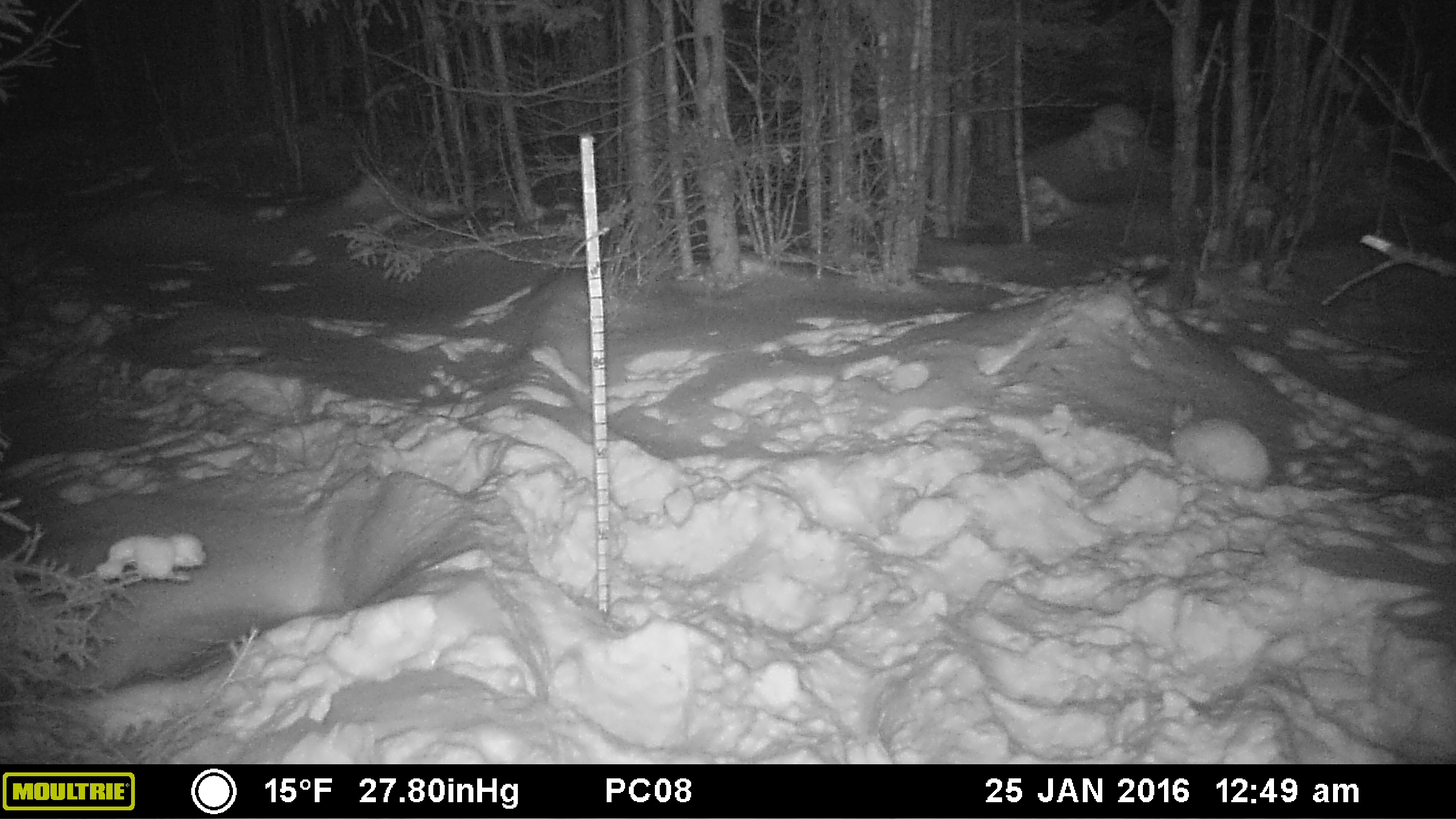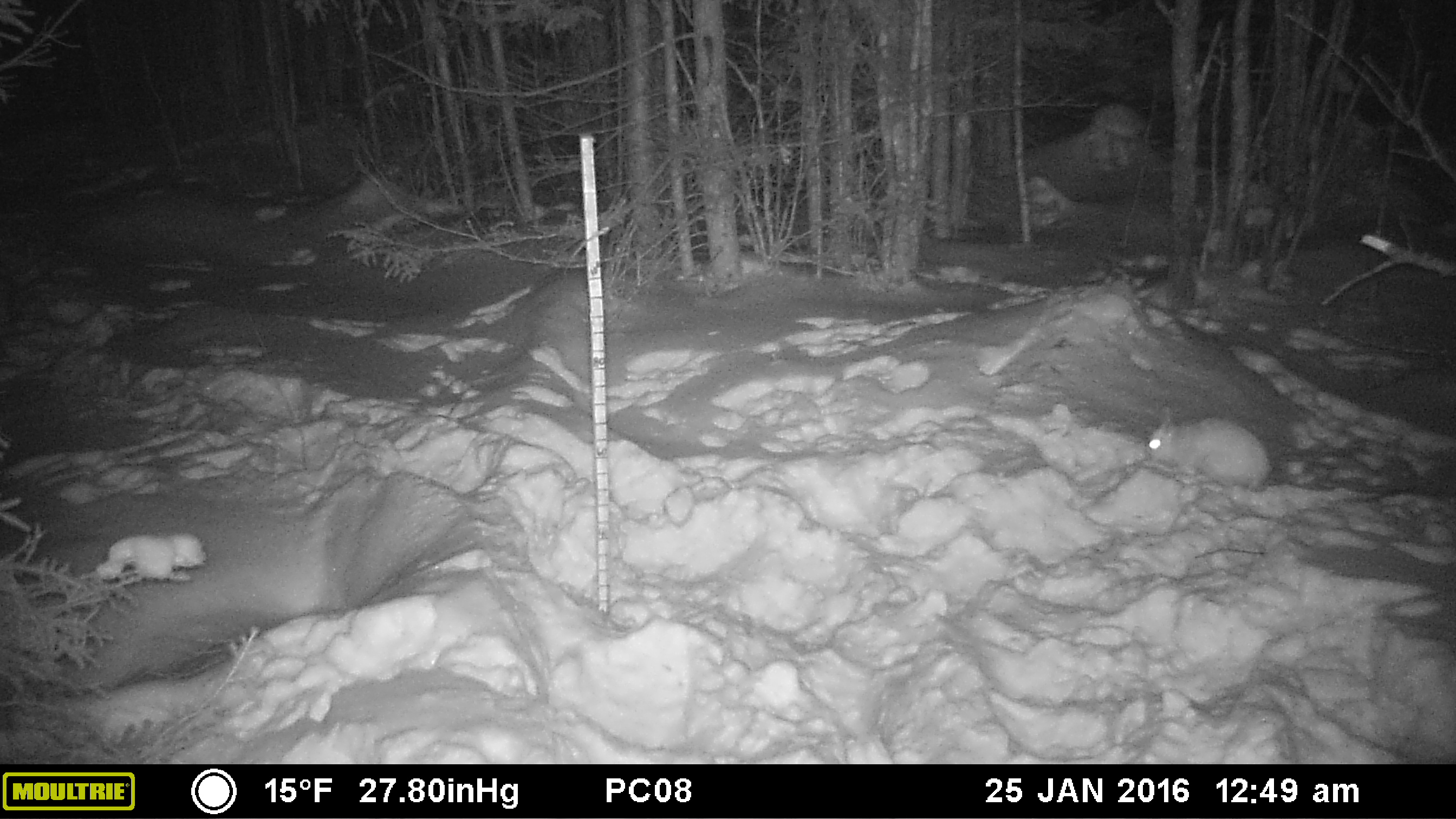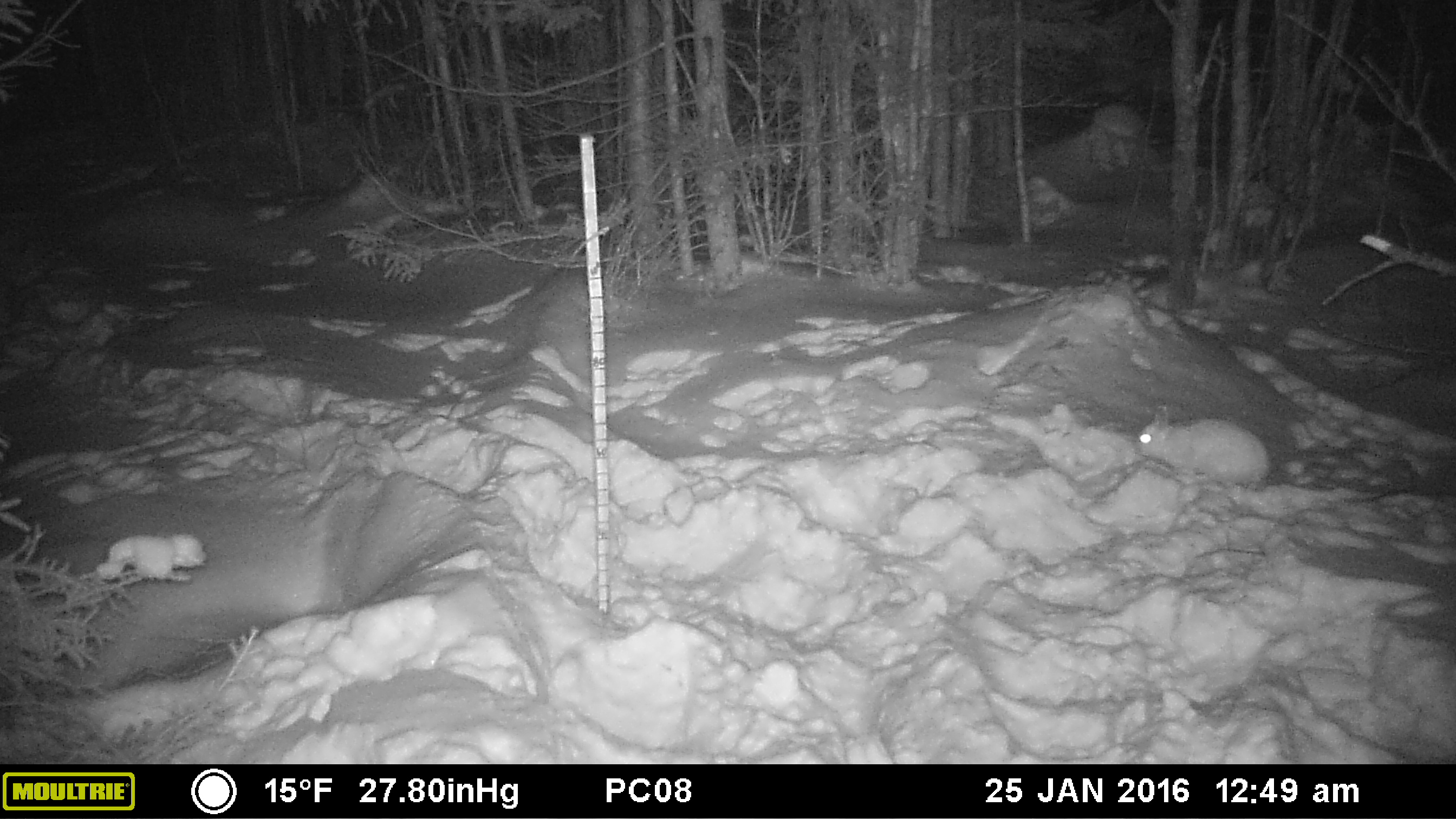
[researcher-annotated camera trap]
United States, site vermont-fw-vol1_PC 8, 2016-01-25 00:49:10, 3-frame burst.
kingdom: Animalia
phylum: Chordata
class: Mammalia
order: Lagomorpha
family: Leporidae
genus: Lepus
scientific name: Lepus americanus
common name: snowshoe hare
Snowshoe hare (Lepus americanus).